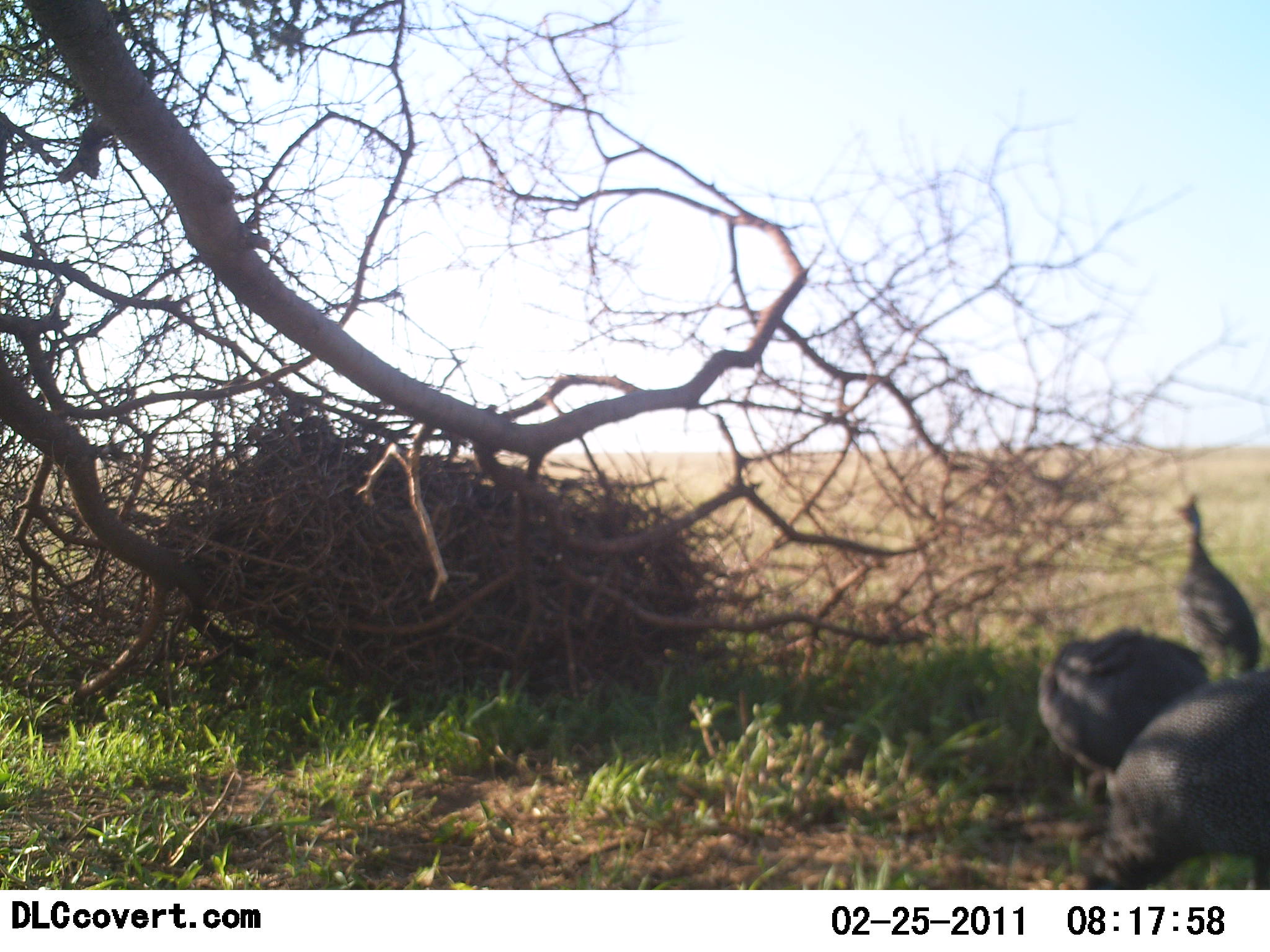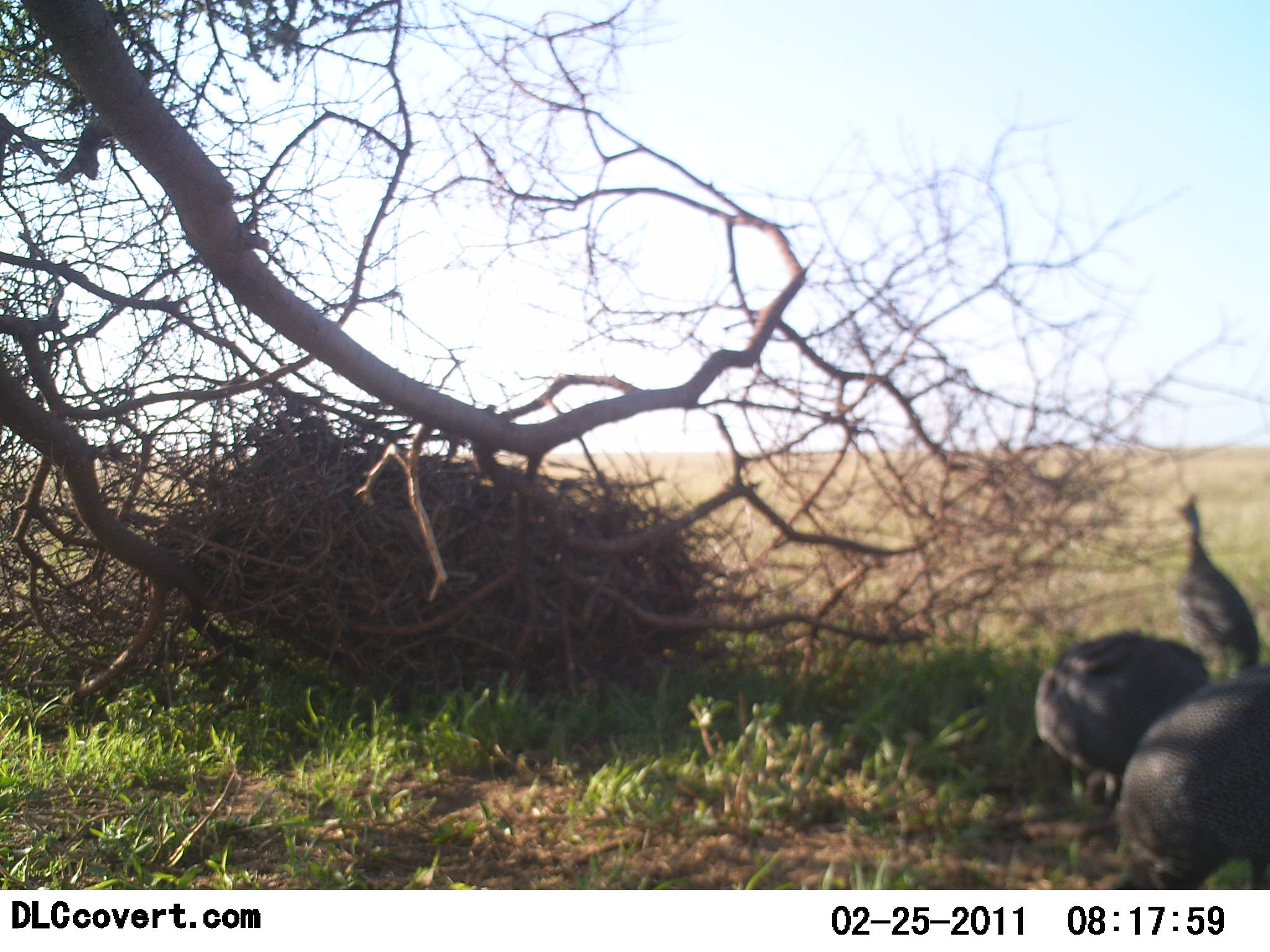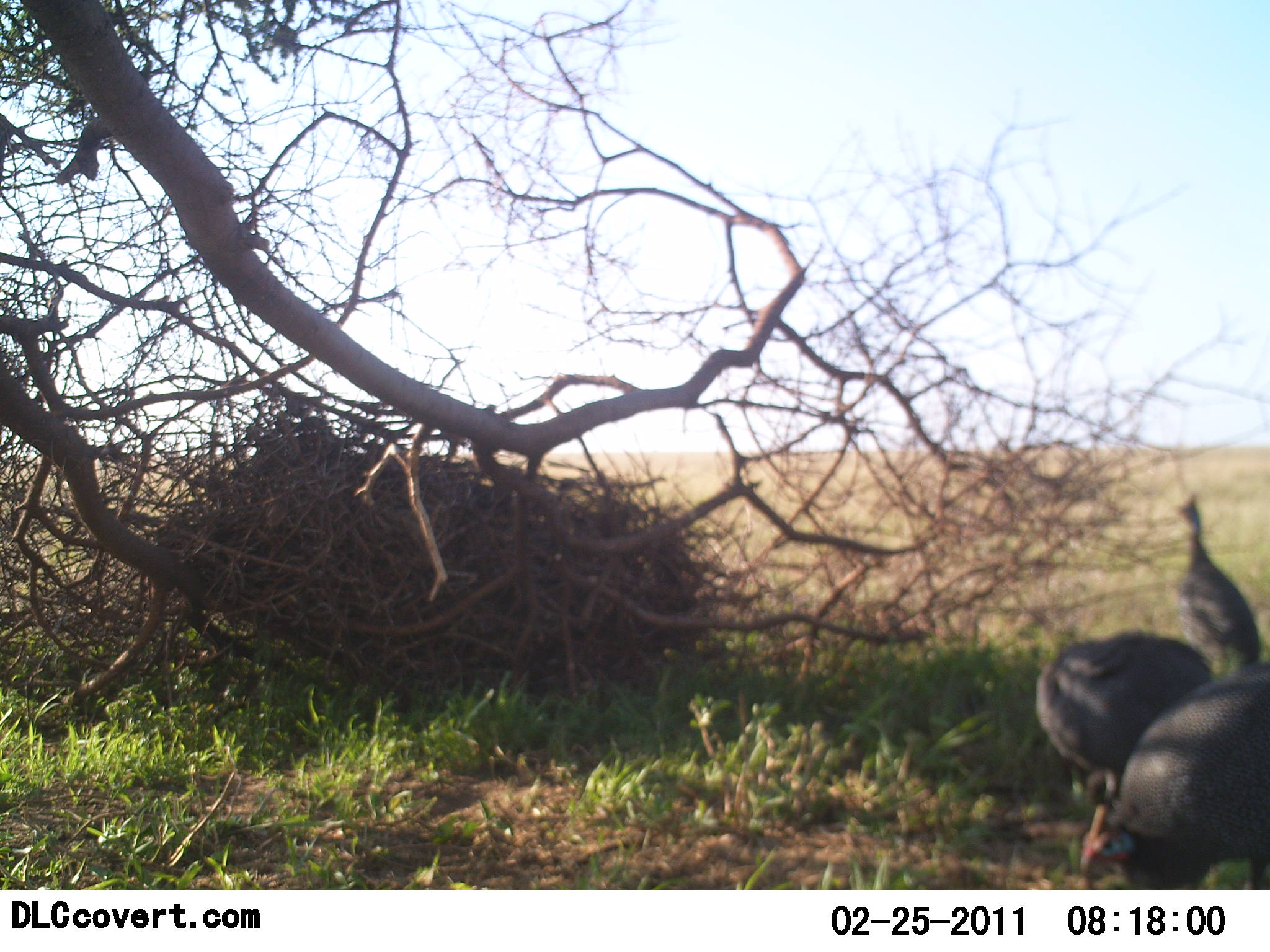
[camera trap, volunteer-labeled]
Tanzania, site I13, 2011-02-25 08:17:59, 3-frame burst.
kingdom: Animalia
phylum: Chordata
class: Aves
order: Galliformes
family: Numididae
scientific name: Numididae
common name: guinea fowl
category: guineafowl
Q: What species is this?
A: Guineafowl (guinea fowl) (Numididae).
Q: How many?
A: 3.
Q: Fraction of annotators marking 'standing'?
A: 70%.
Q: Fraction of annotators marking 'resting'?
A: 0%.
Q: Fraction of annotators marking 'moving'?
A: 20%.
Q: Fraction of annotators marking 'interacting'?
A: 0%.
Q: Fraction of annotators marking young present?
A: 0%.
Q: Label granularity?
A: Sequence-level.